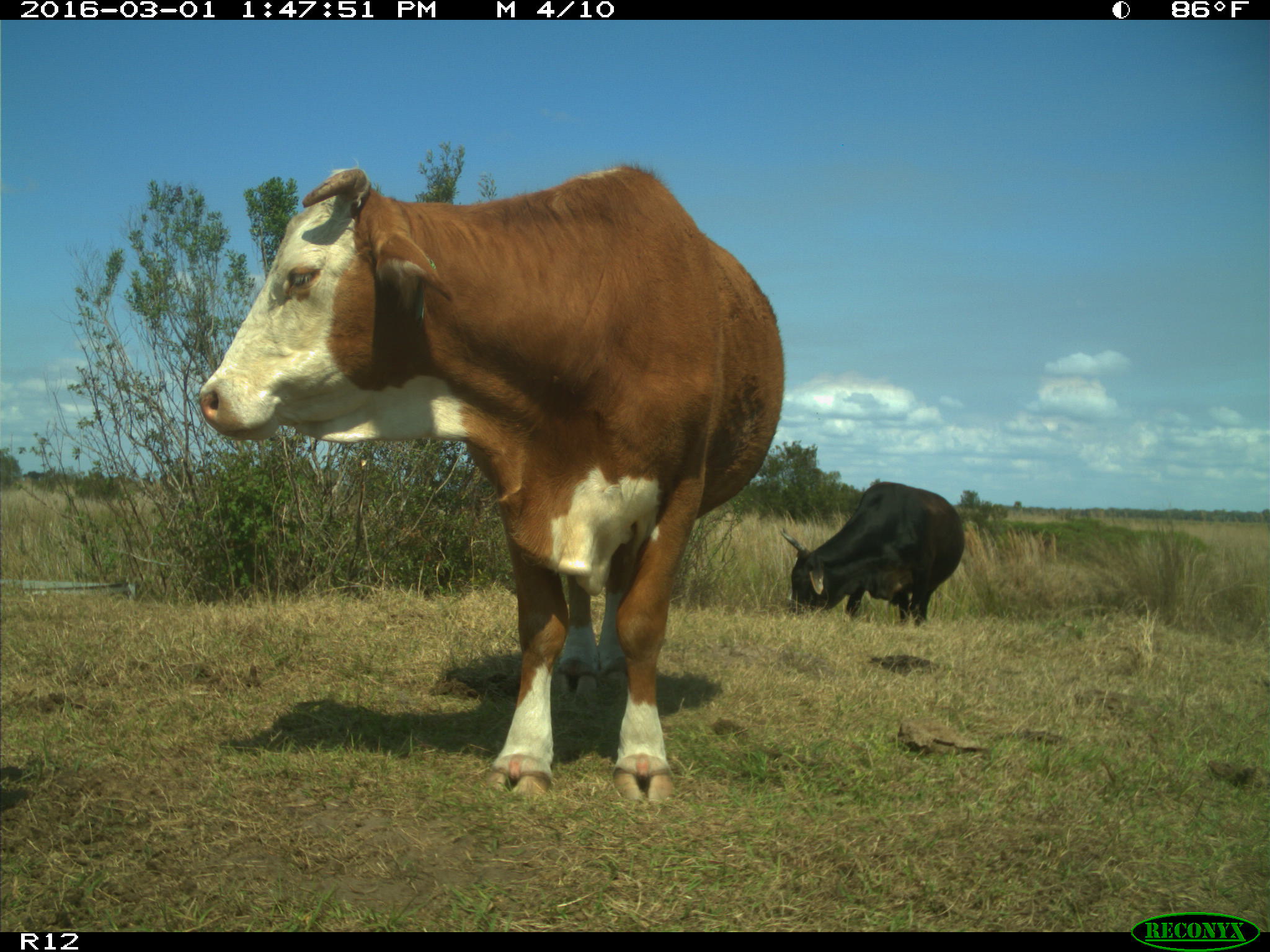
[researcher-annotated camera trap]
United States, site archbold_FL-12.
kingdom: Animalia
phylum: Chordata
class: Mammalia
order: Artiodactyla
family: Bovidae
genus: Bos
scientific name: Bos taurus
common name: domestic cow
Bos taurus (domestic cow).